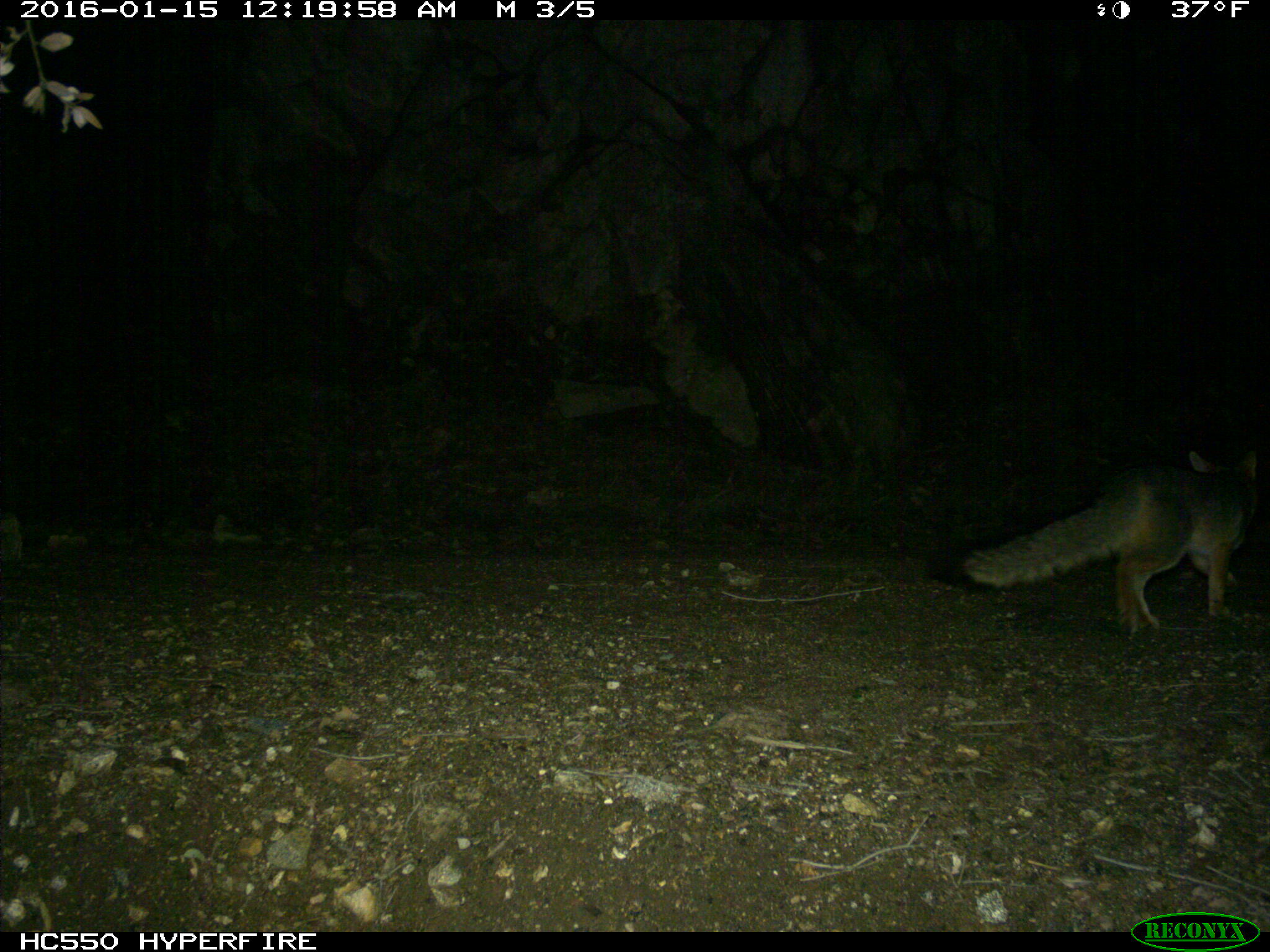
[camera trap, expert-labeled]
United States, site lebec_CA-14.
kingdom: Animalia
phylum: Chordata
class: Mammalia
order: Carnivora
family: Canidae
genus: Urocyon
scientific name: Urocyon cinereoargenteus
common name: gray fox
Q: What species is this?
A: Urocyon cinereoargenteus (gray fox).